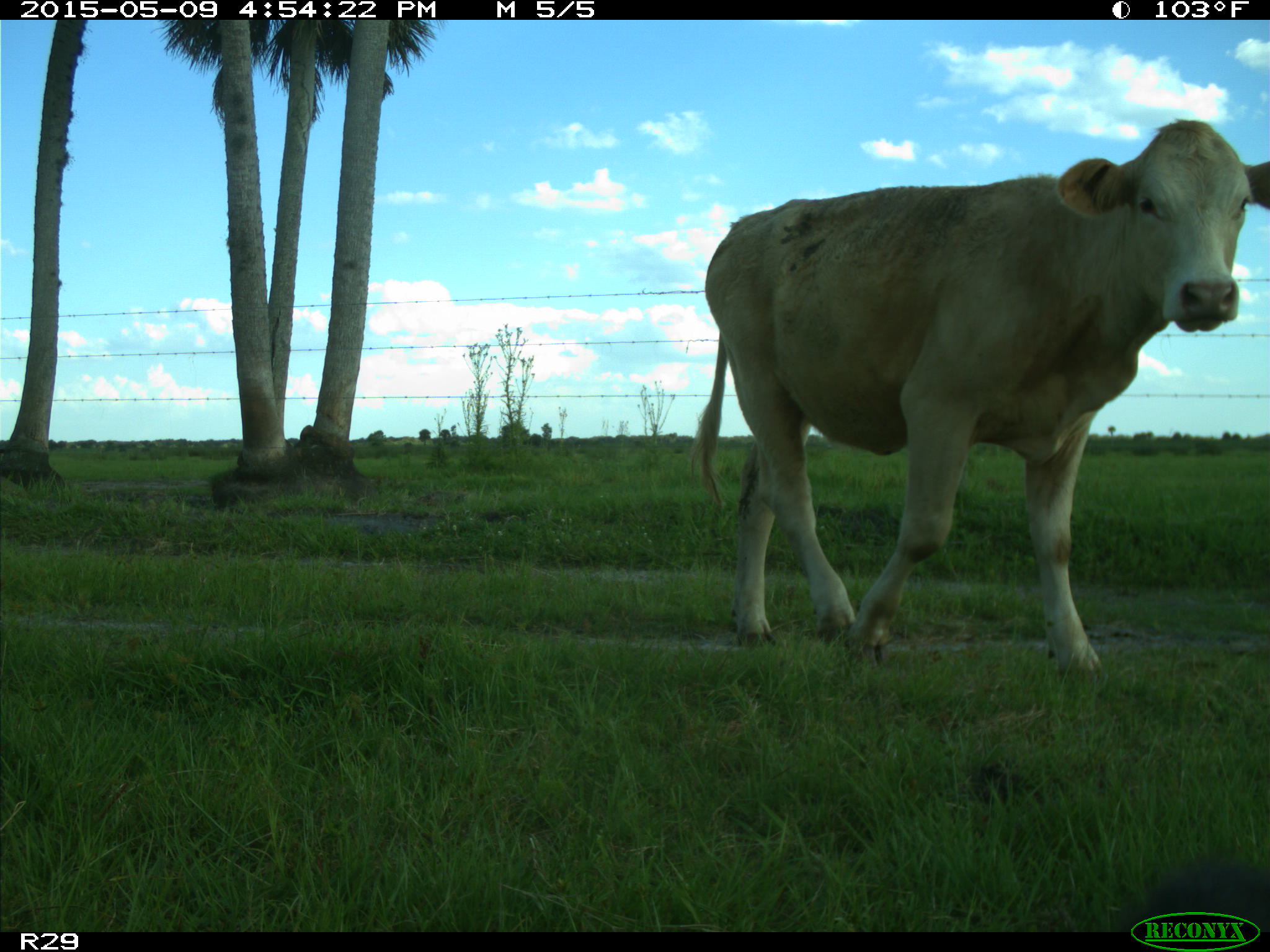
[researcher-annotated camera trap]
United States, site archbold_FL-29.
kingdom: Animalia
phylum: Chordata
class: Mammalia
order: Artiodactyla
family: Bovidae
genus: Bos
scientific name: Bos taurus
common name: domestic cow